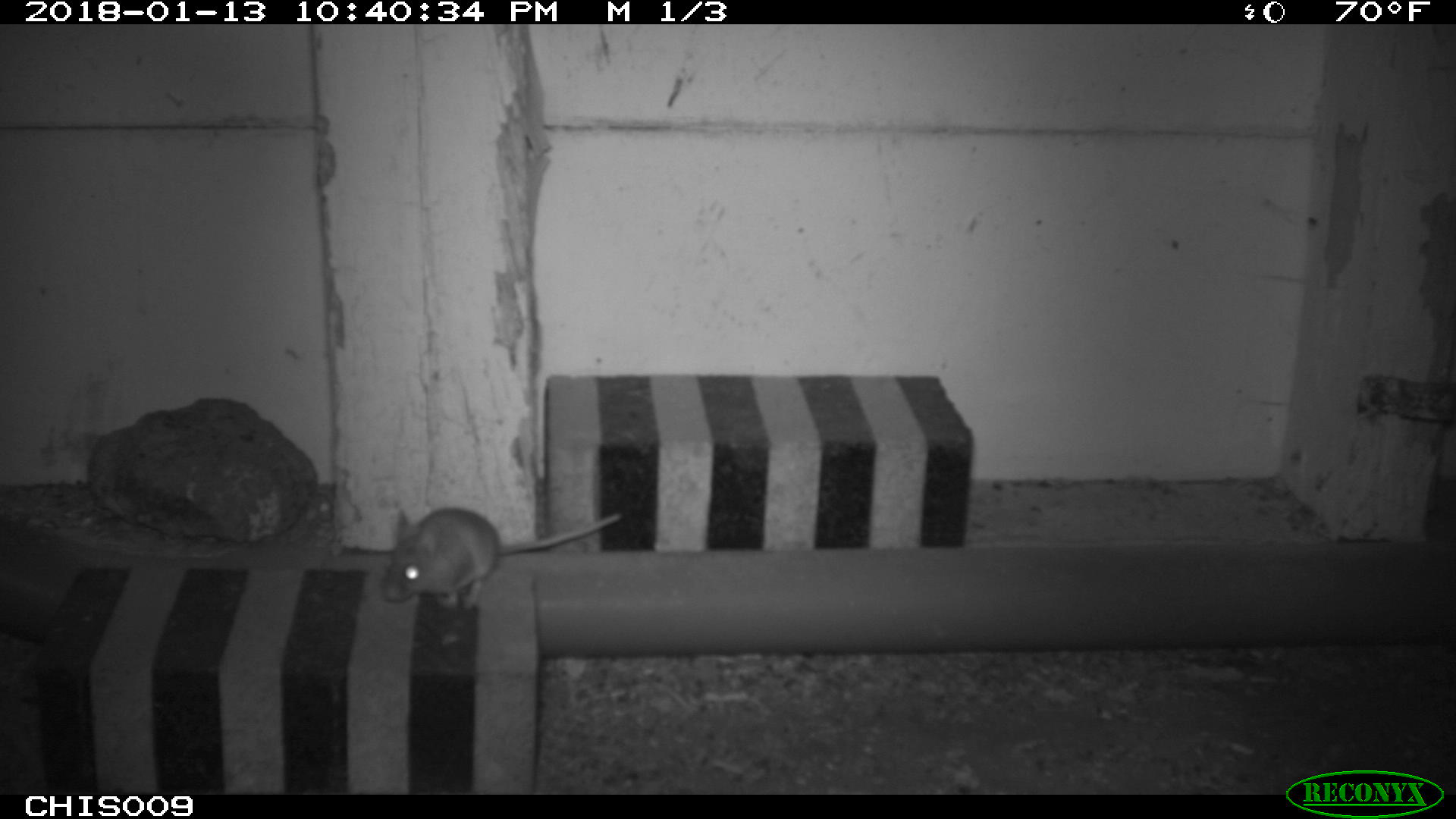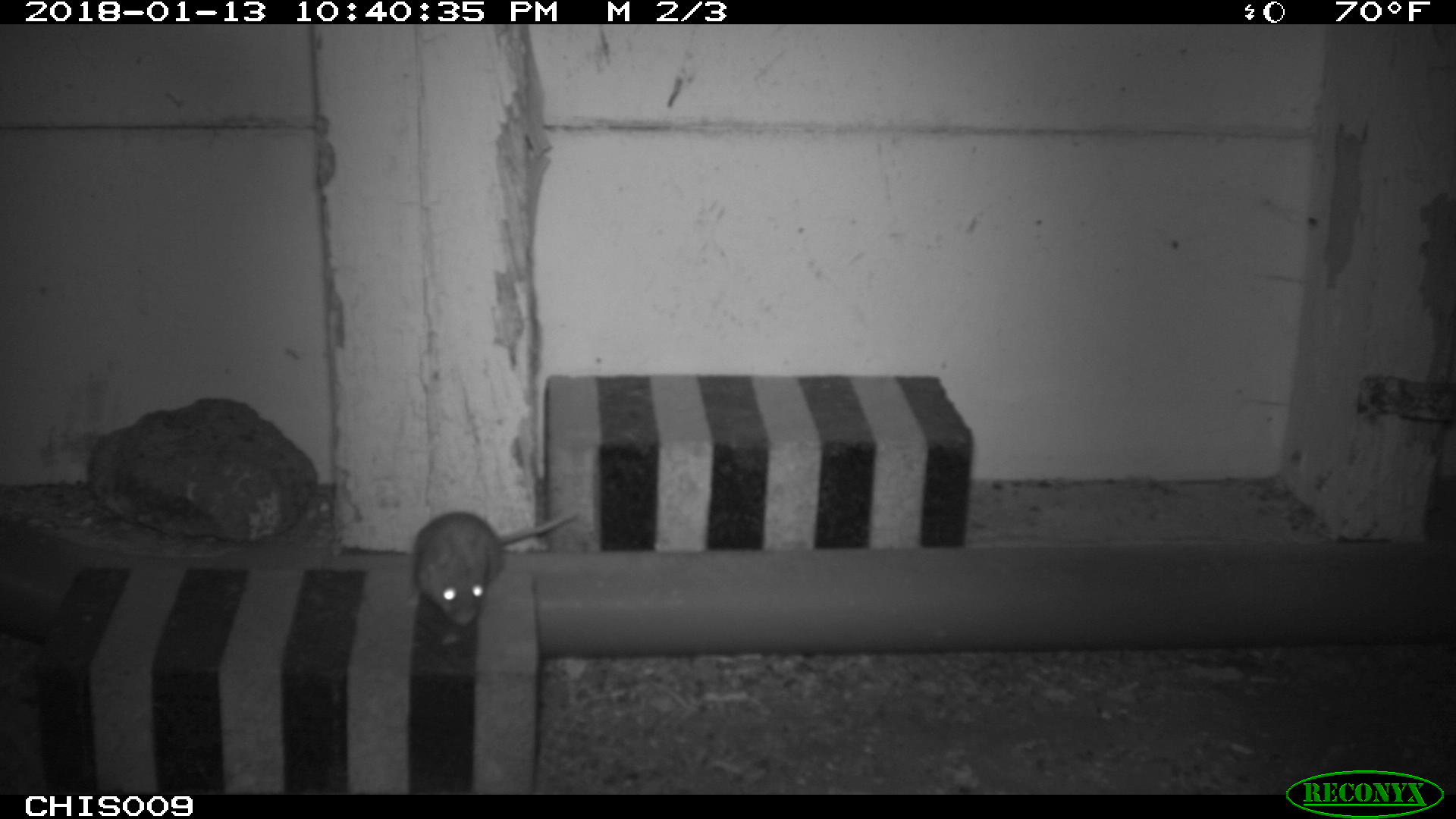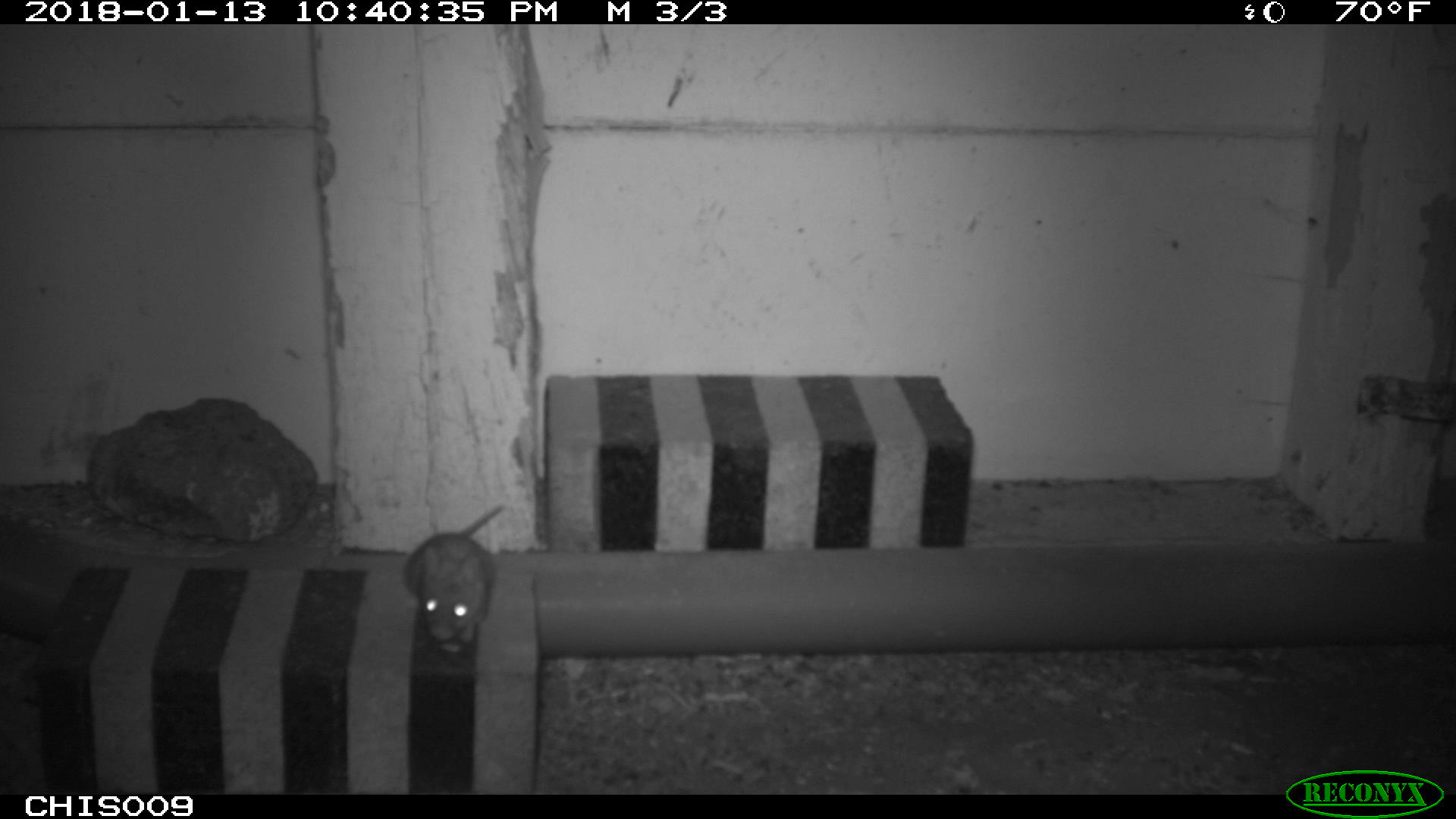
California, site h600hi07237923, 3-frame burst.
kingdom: Animalia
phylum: Chordata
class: Mammalia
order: Rodentia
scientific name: Rodentia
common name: rodent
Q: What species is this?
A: Rodent (Rodentia).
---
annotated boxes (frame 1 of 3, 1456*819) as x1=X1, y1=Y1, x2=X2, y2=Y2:
rodent: x1=381, y1=507, x2=623, y2=607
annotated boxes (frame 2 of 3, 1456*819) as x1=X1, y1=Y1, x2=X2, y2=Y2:
rodent: x1=410, y1=507, x2=576, y2=626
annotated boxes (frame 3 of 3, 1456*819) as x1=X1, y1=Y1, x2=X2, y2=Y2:
rodent: x1=403, y1=504, x2=504, y2=652